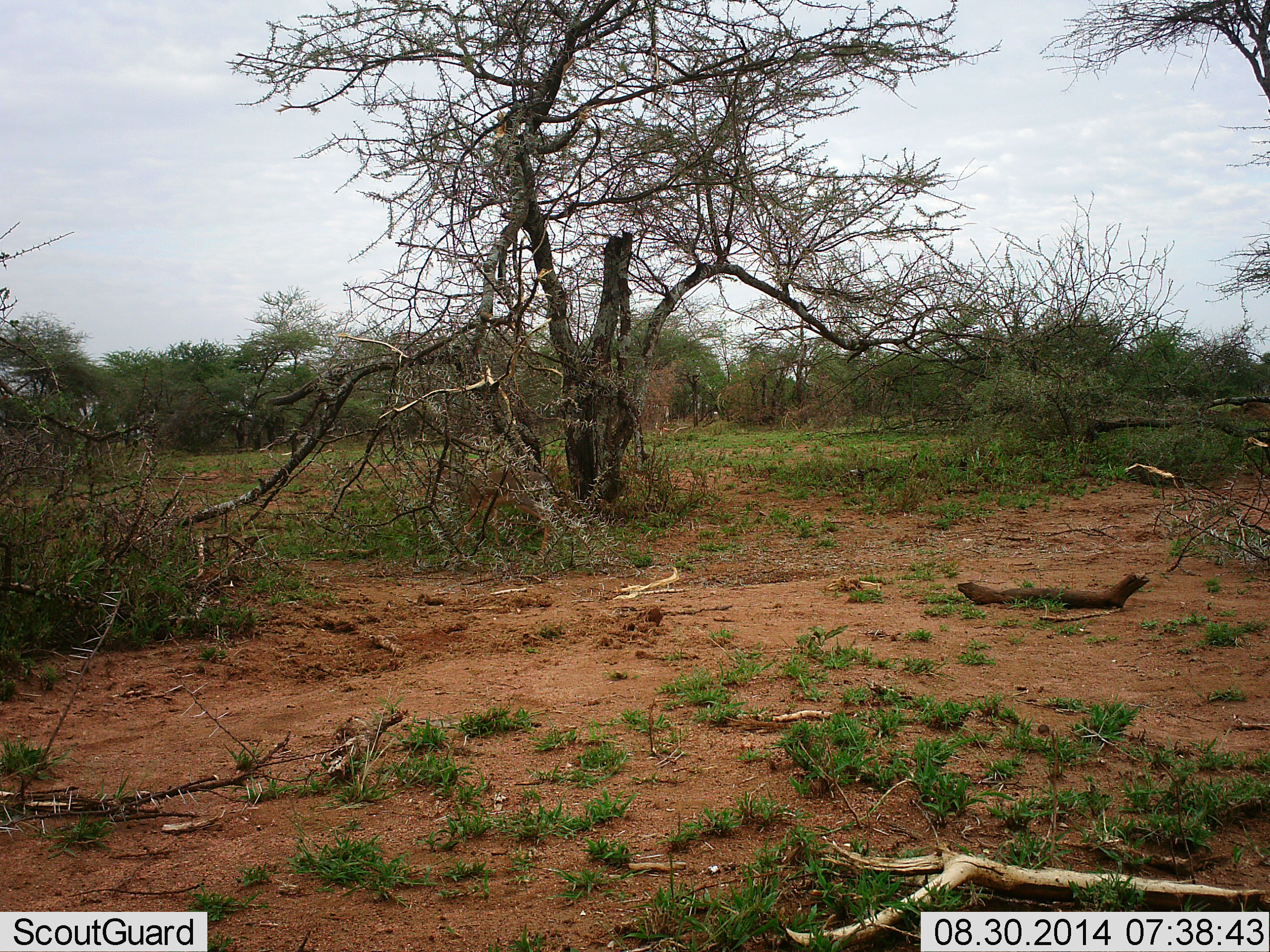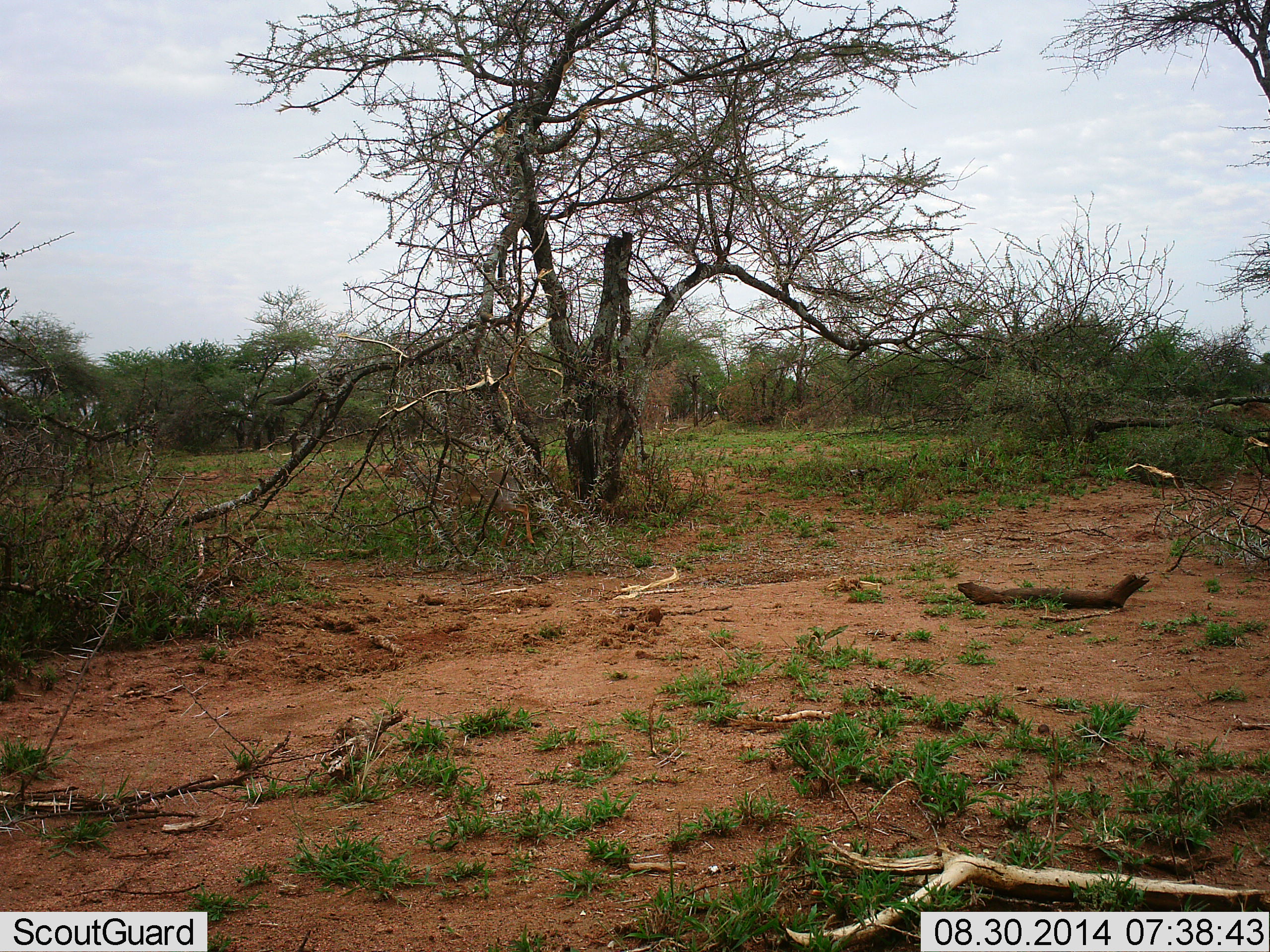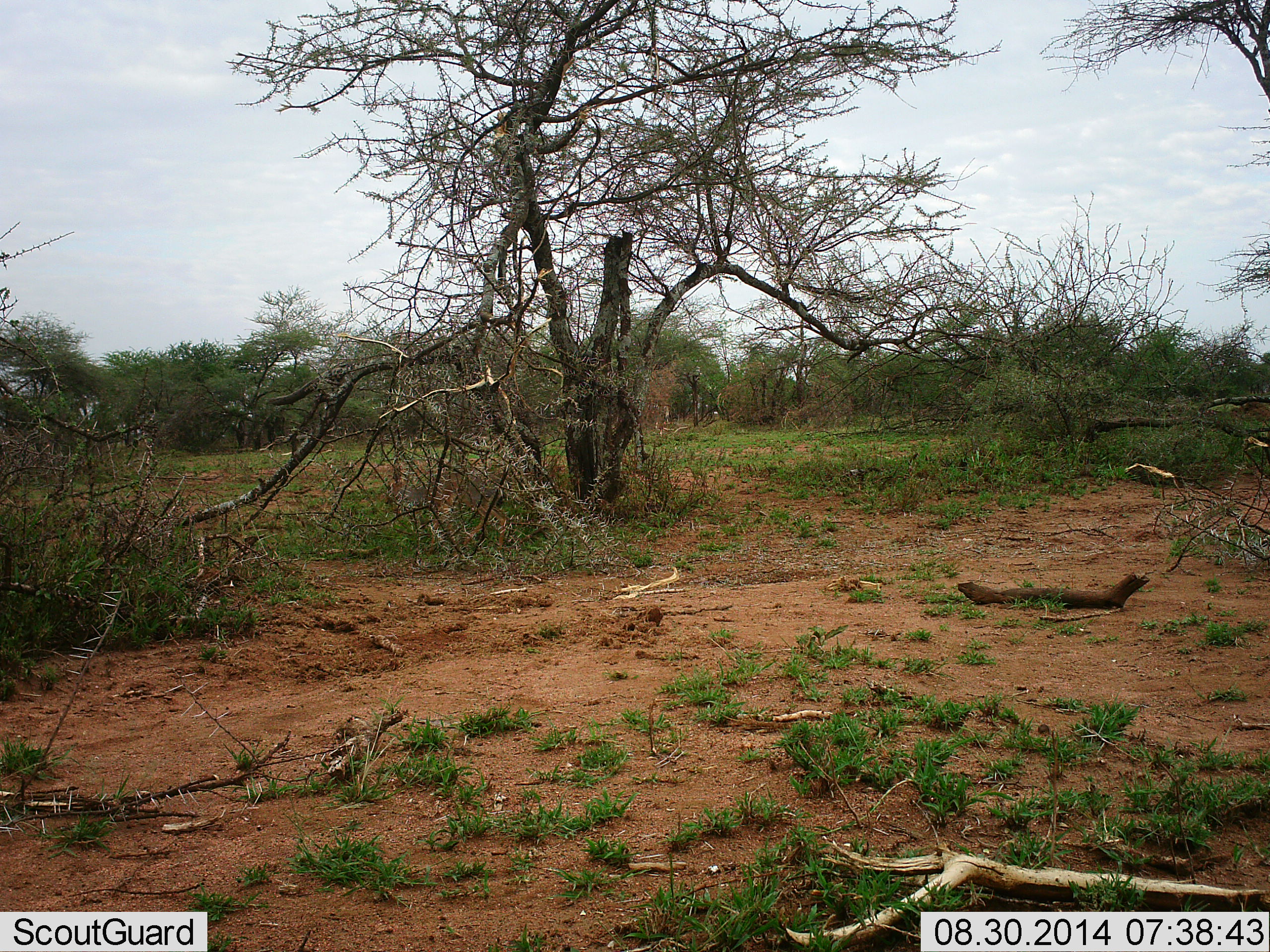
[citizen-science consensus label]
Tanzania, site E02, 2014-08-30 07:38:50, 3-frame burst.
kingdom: Animalia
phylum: Chordata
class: Mammalia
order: Artiodactyla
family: Bovidae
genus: Madoqua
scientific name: Madoqua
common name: dikdik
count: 1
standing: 0%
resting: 0%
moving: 100%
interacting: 0%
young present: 0%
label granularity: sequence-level